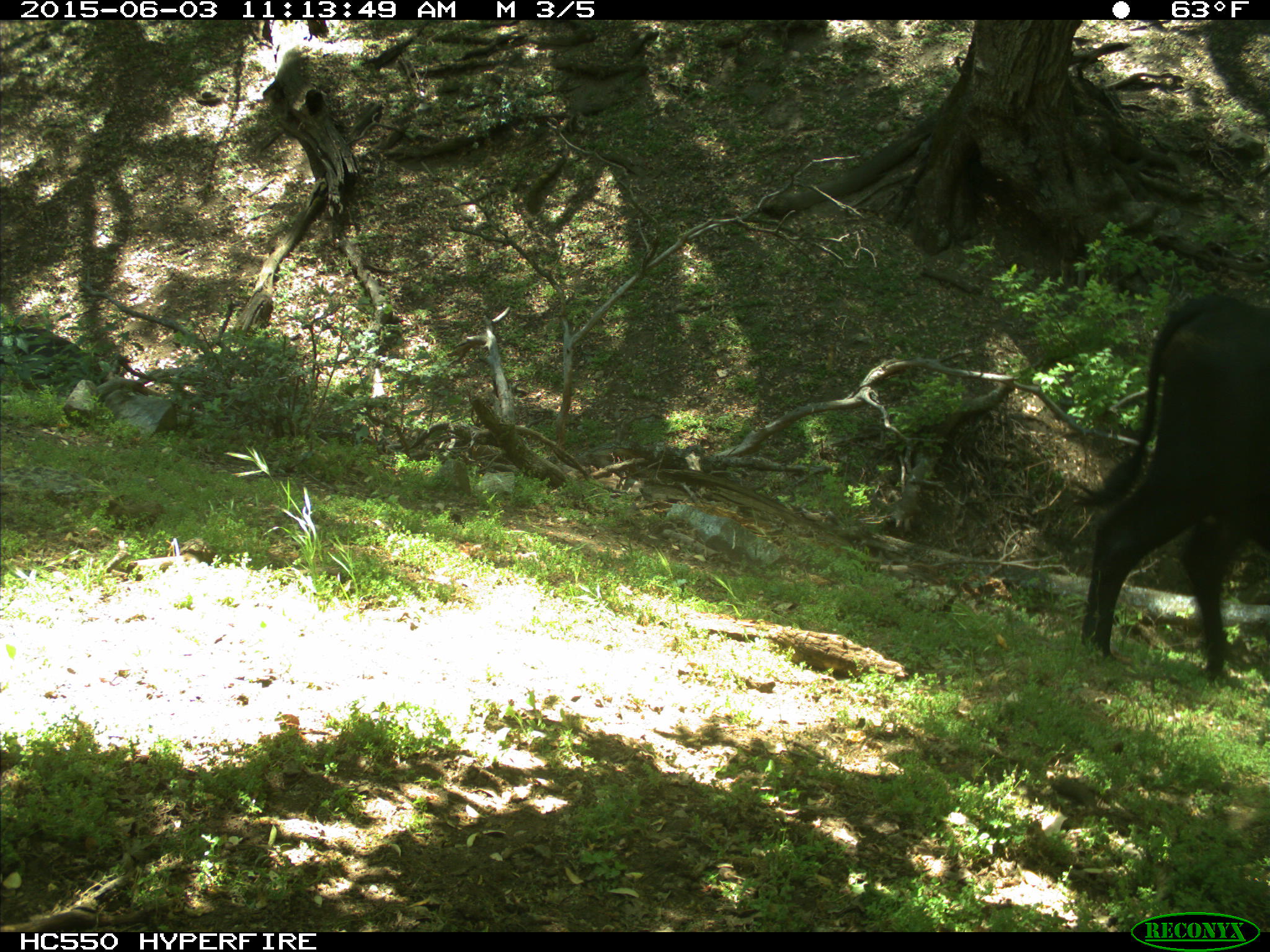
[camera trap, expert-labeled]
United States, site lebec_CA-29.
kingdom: Animalia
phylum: Chordata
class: Mammalia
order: Artiodactyla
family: Bovidae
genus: Bos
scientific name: Bos taurus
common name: domestic cow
Bos taurus (domestic cow).